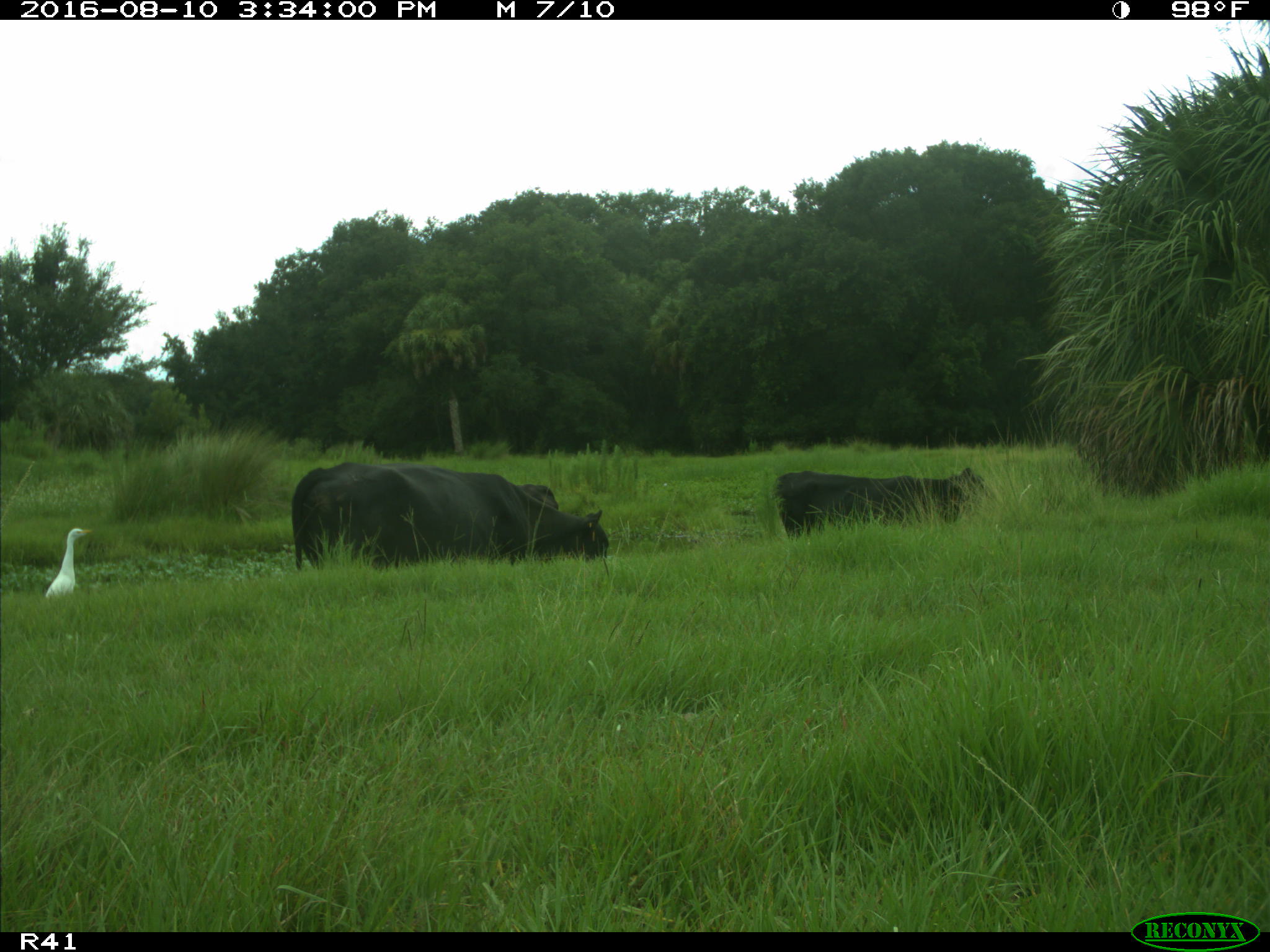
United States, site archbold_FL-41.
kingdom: Animalia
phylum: Chordata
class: Mammalia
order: Artiodactyla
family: Bovidae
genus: Bos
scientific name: Bos taurus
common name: domestic cow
Bos taurus (domestic cow).